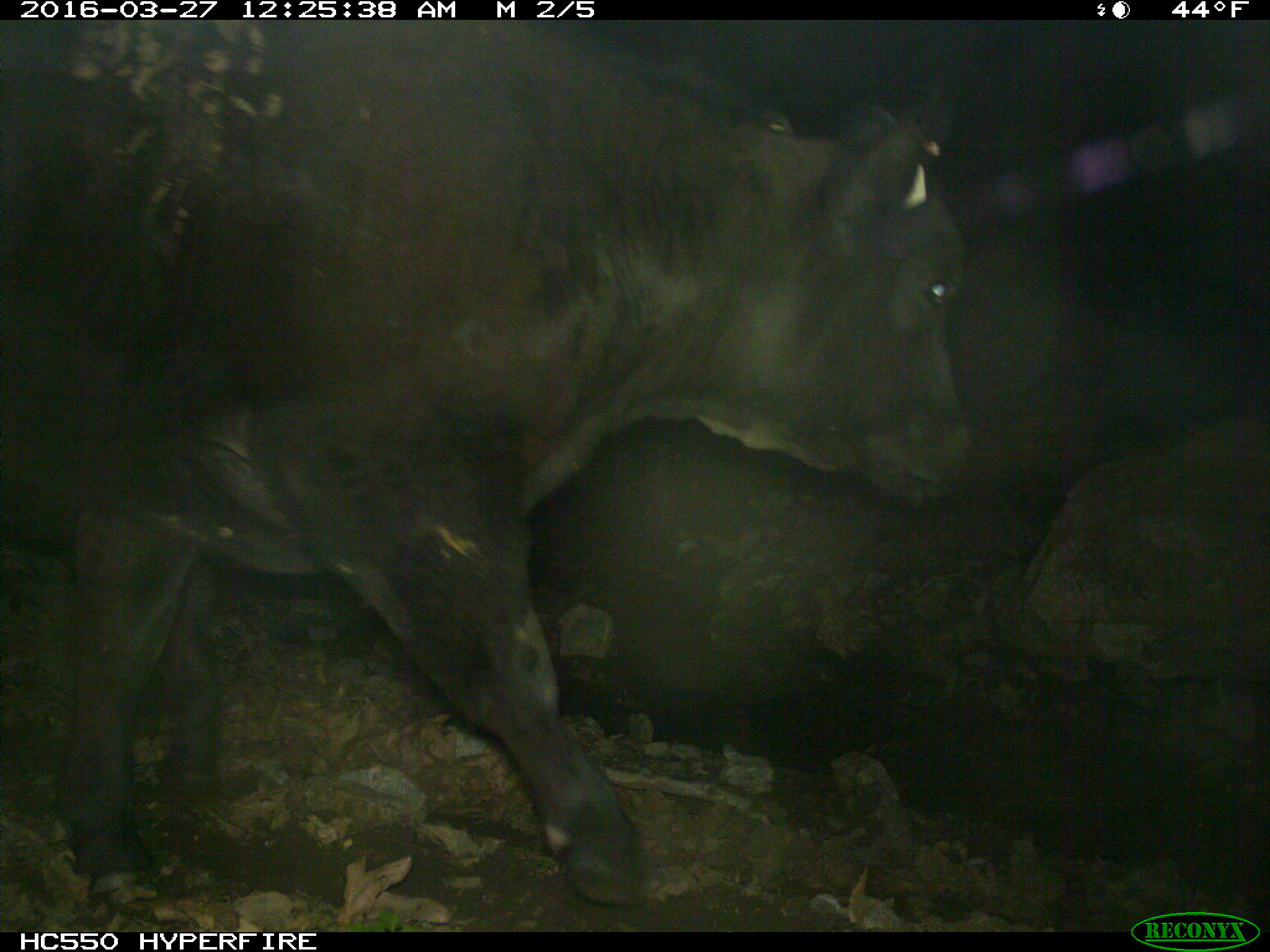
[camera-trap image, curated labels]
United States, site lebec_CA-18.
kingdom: Animalia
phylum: Chordata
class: Mammalia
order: Artiodactyla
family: Bovidae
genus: Bos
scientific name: Bos taurus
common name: domestic cow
Bos taurus (domestic cow).